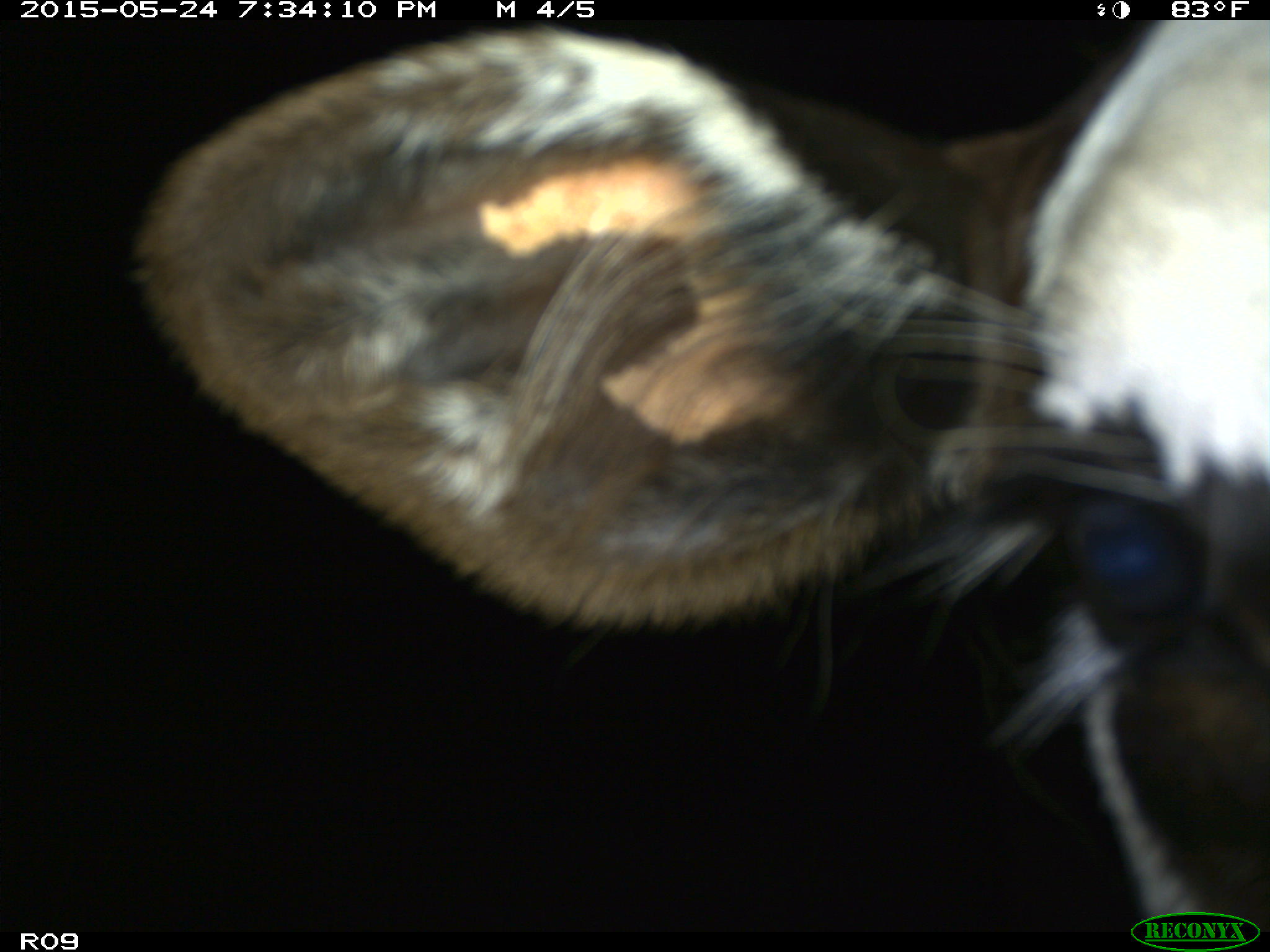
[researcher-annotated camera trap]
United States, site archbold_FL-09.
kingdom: Animalia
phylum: Chordata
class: Mammalia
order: Artiodactyla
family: Bovidae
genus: Bos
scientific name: Bos taurus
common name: domestic cow